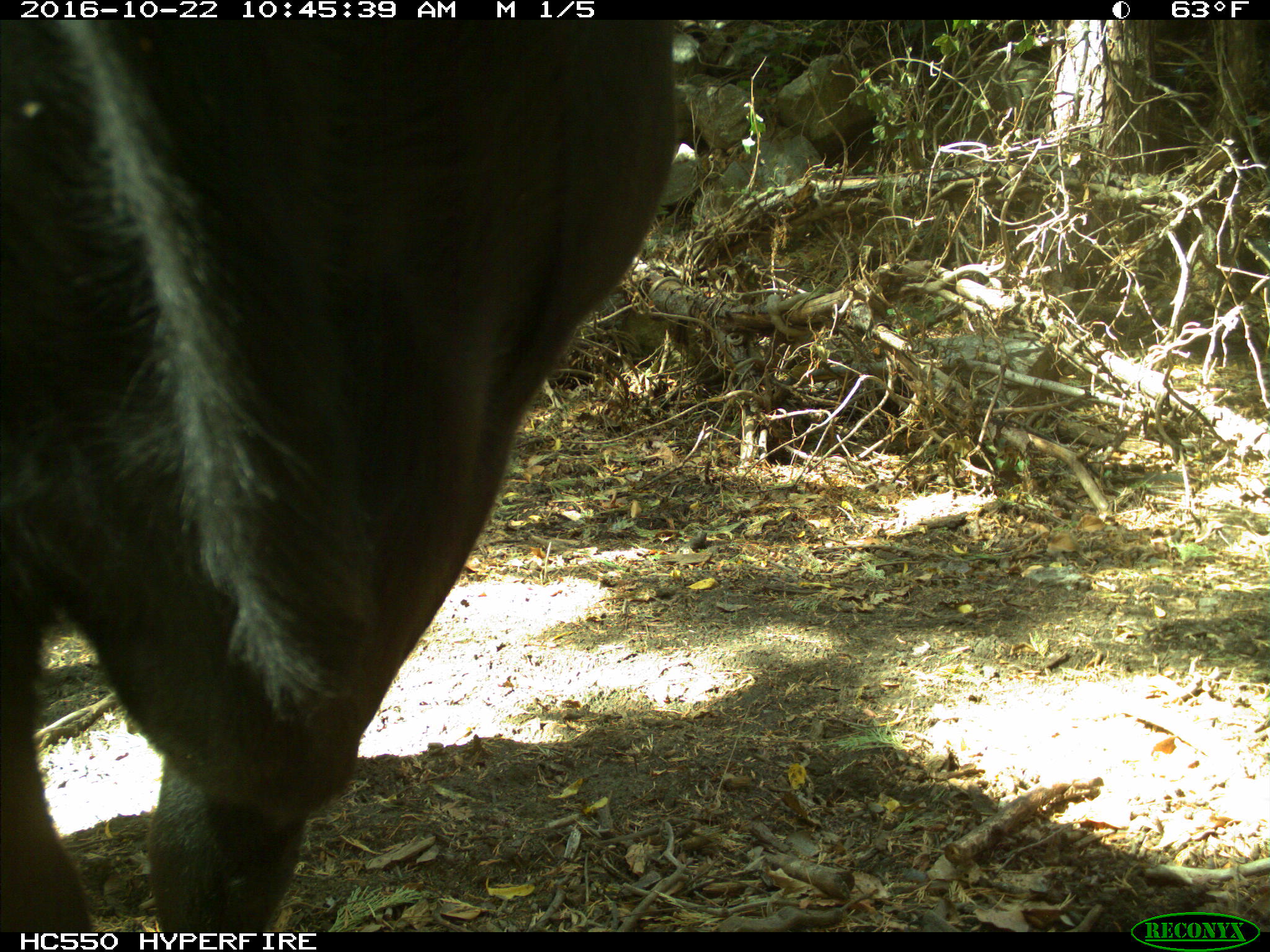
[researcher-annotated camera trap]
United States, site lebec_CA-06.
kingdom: Animalia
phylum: Chordata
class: Mammalia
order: Artiodactyla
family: Bovidae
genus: Bos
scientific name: Bos taurus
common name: domestic cow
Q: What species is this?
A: Bos taurus (domestic cow).